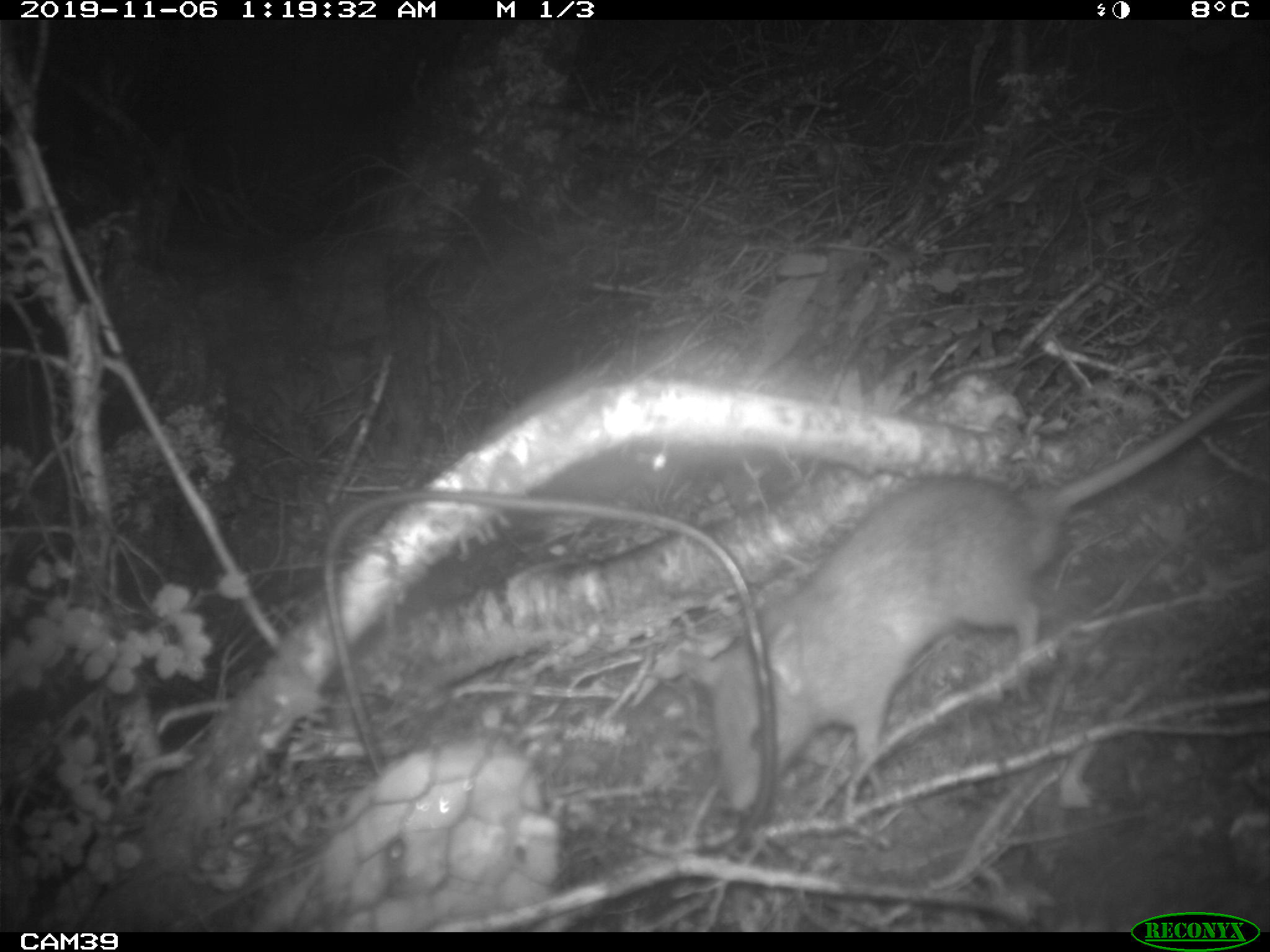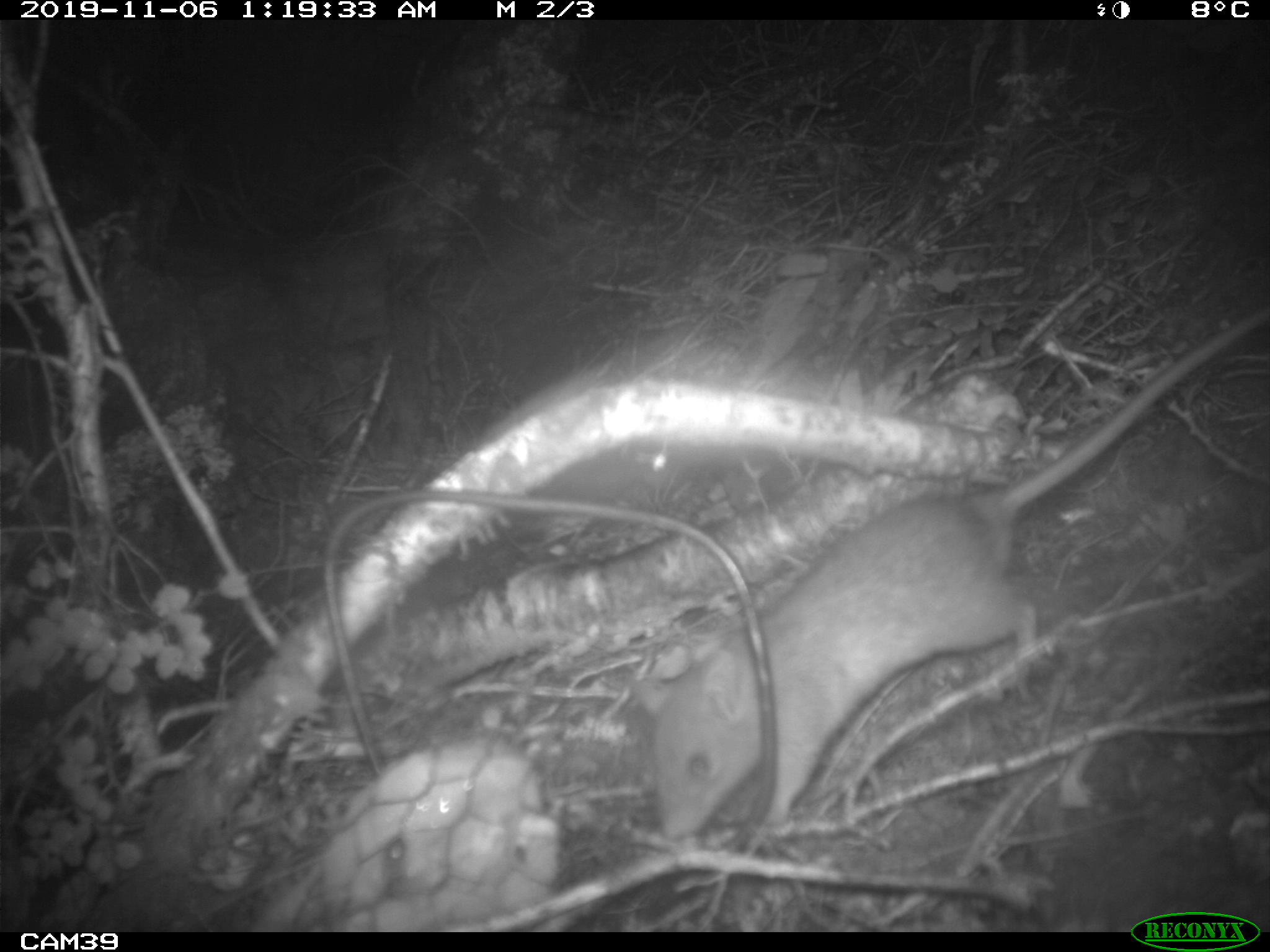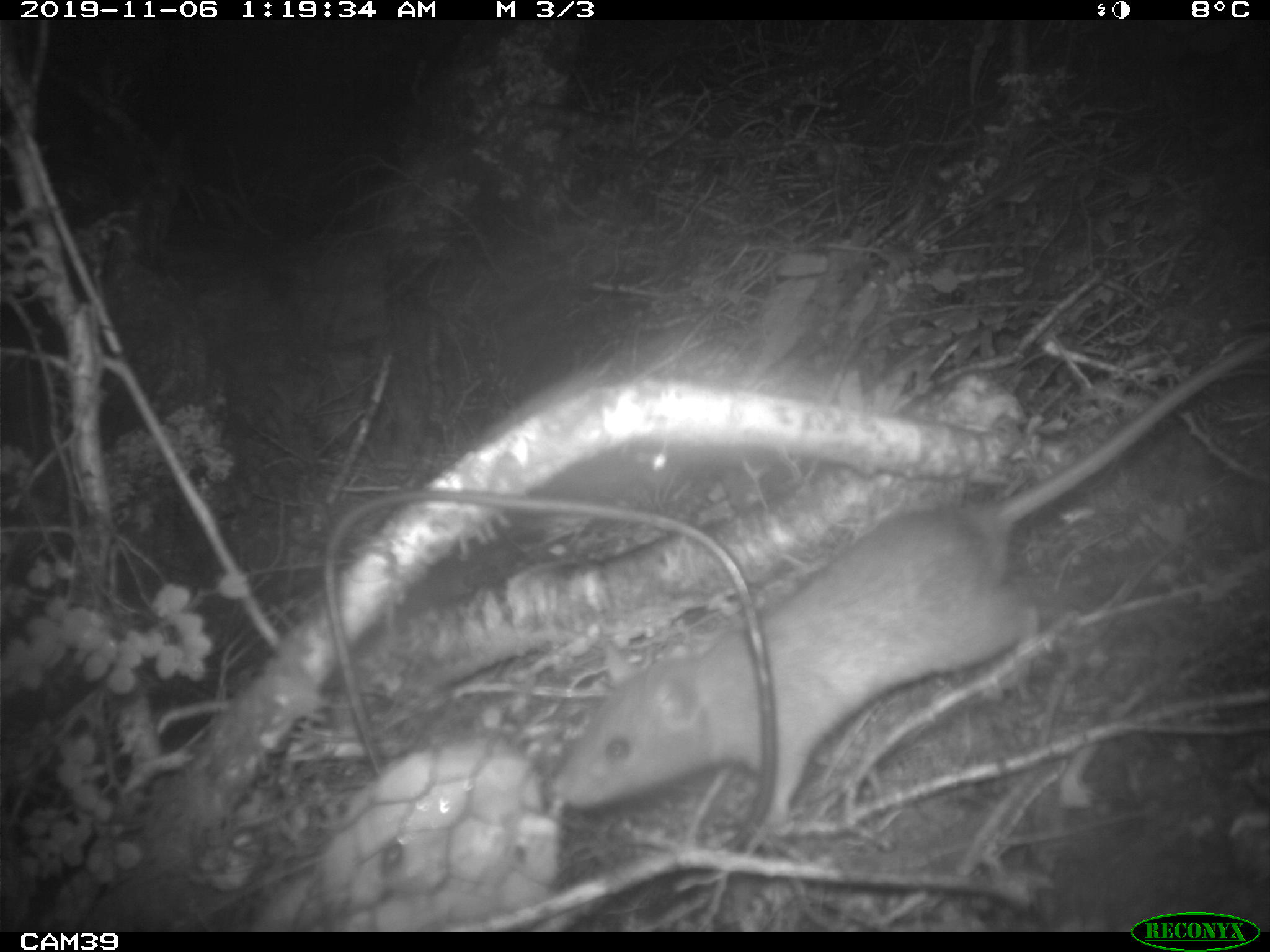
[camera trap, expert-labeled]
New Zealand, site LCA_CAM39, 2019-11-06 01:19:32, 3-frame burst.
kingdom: Animalia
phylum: Chordata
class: Mammalia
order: Rodentia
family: Muridae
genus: Rattus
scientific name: Rattus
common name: rat